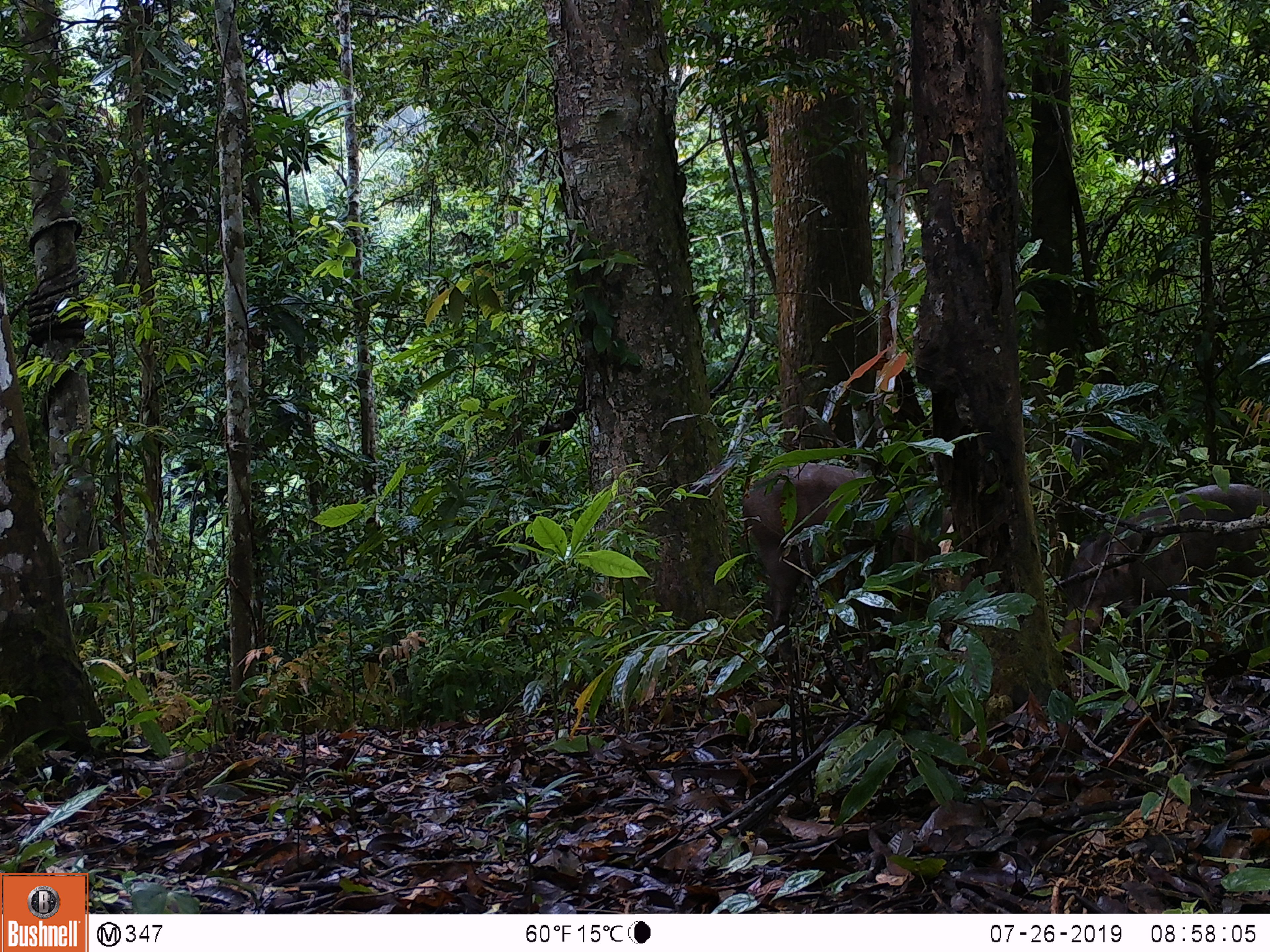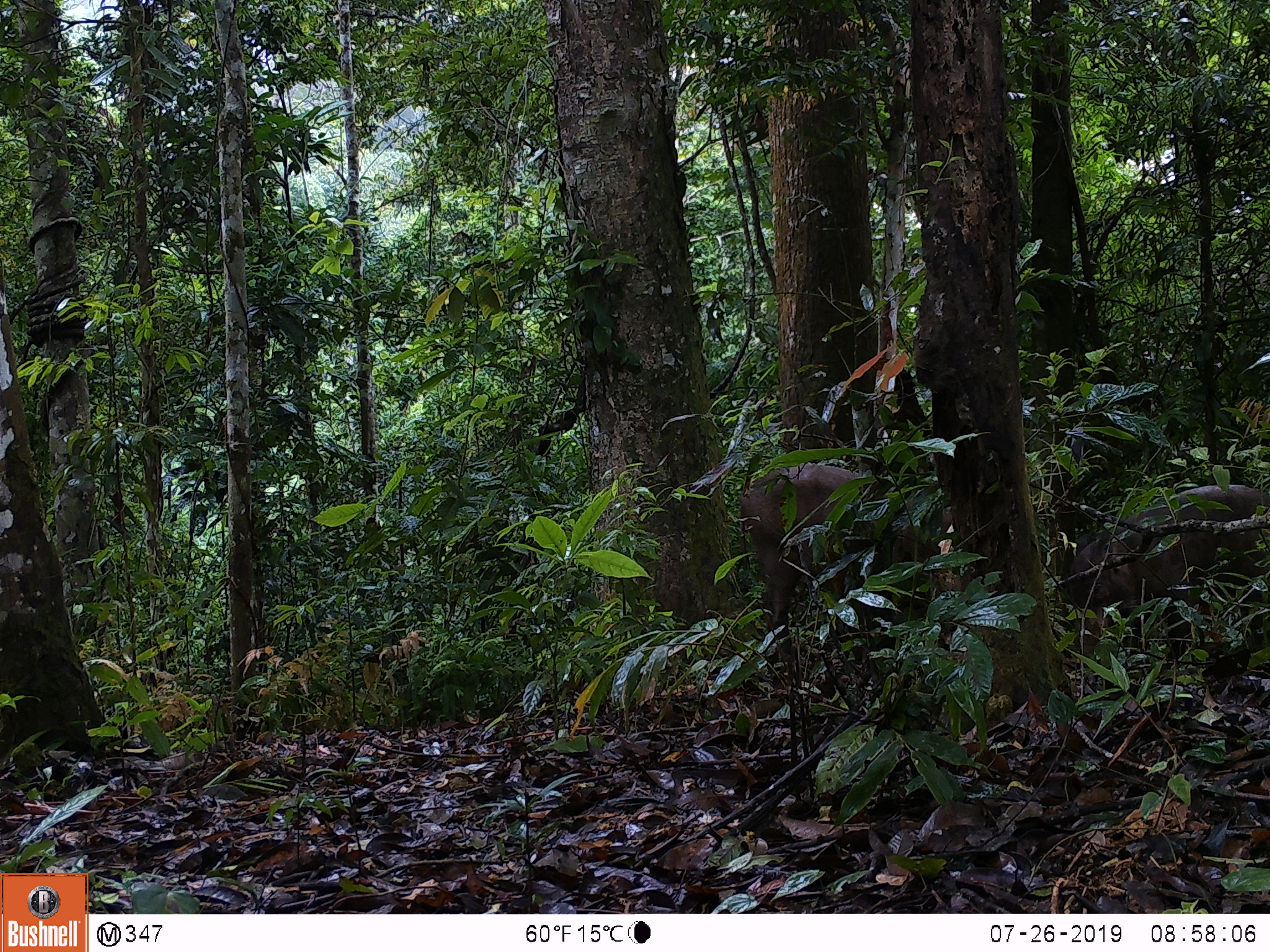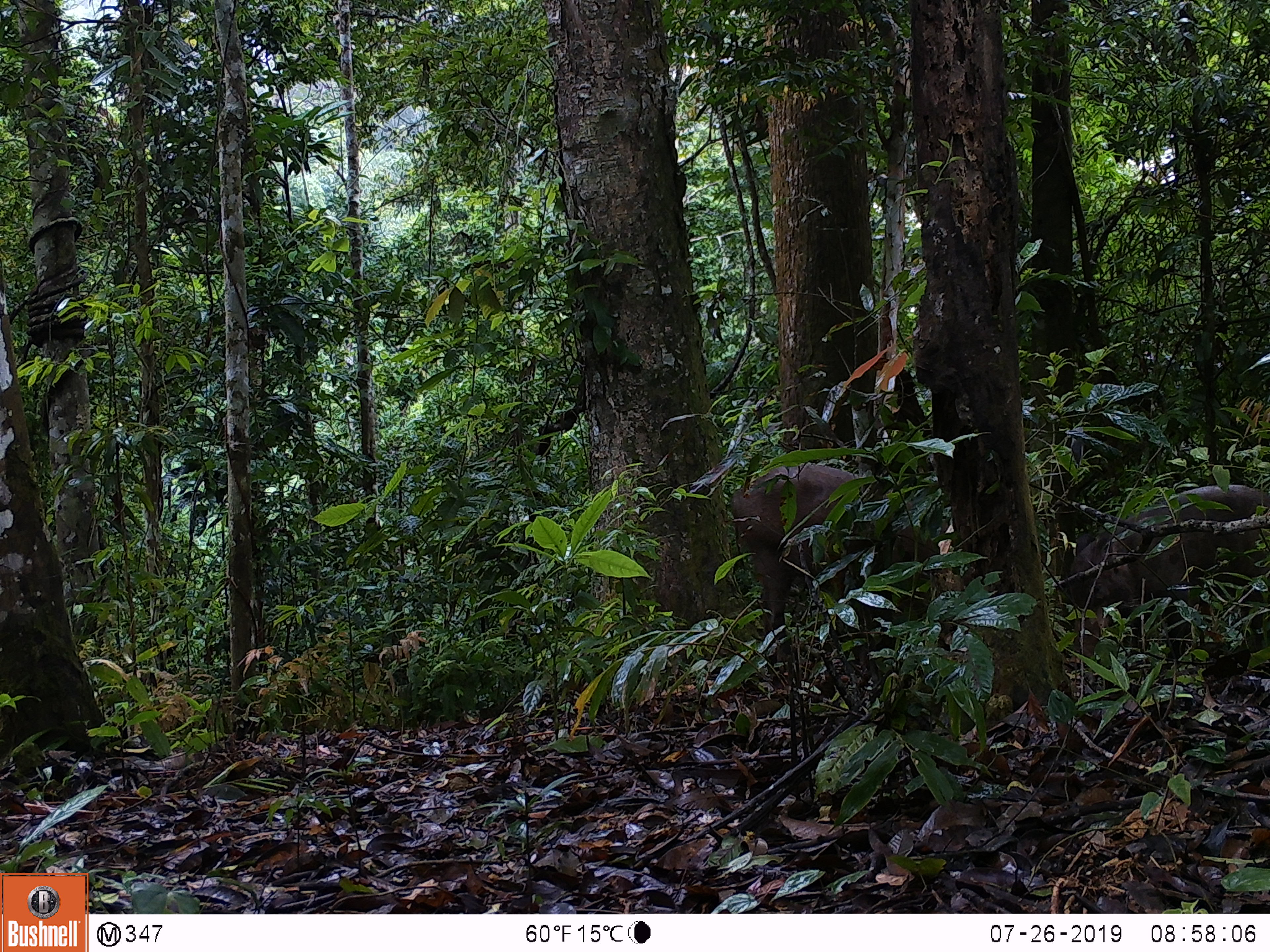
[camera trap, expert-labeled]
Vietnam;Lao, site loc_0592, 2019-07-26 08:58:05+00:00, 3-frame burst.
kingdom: Animalia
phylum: Chordata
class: Mammalia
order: Artiodactyla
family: Suidae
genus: Sus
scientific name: Sus scrofa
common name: eurasian wild pig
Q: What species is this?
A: Eurasian wild pig (Sus scrofa).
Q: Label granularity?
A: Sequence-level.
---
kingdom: Animalia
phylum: Chordata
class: Aves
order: Galliformes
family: Phasianidae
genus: Polyplectron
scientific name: Polyplectron bicalcaratum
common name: gray peacock-pheasant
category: grey peacock pheasant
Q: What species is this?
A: Grey peacock pheasant (gray peacock-pheasant) (Polyplectron bicalcaratum).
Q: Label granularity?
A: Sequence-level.